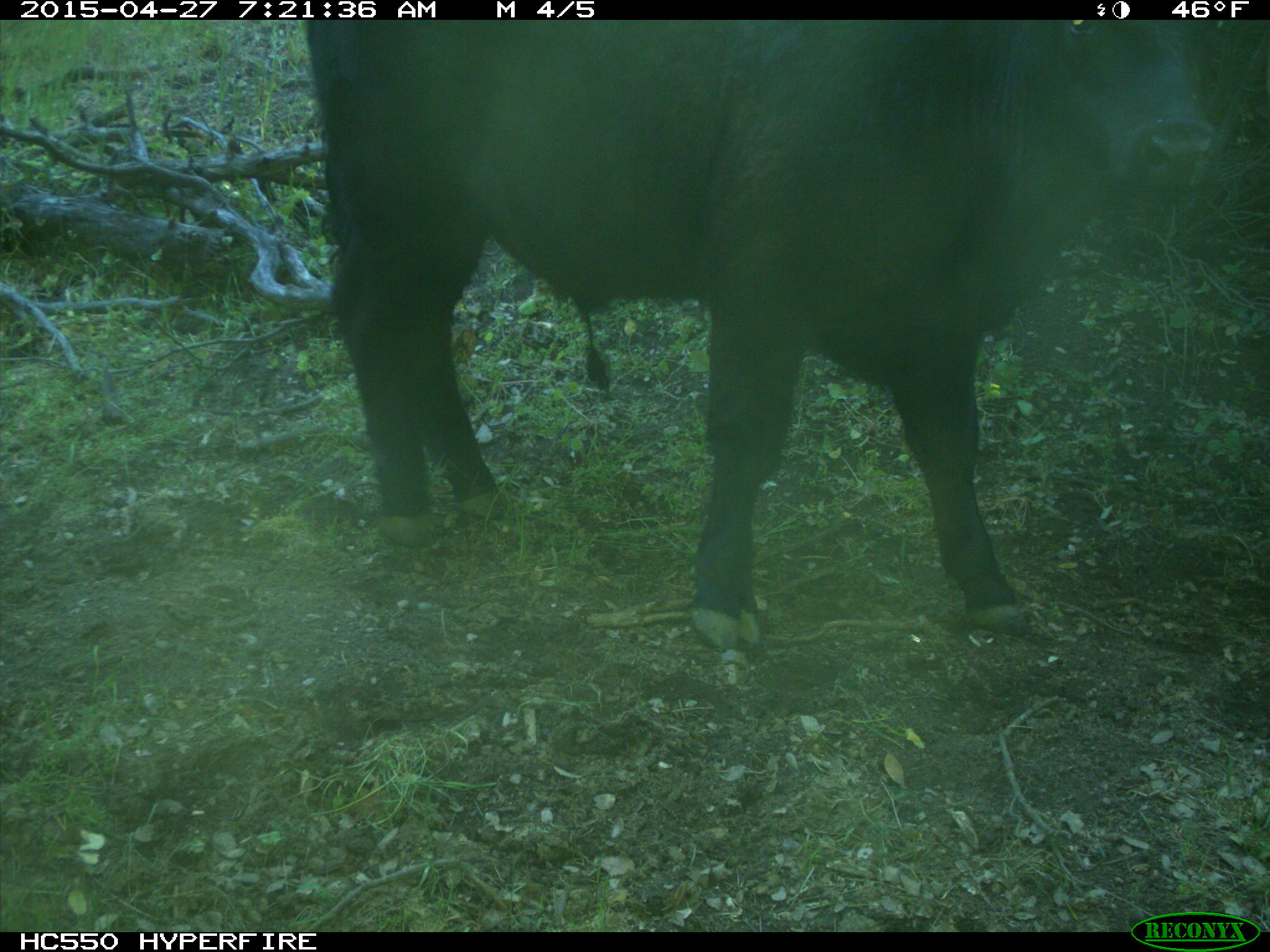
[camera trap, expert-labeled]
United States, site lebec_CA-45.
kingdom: Animalia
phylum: Chordata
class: Mammalia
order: Artiodactyla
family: Bovidae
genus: Bos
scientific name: Bos taurus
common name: domestic cow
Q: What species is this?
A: Bos taurus (domestic cow).